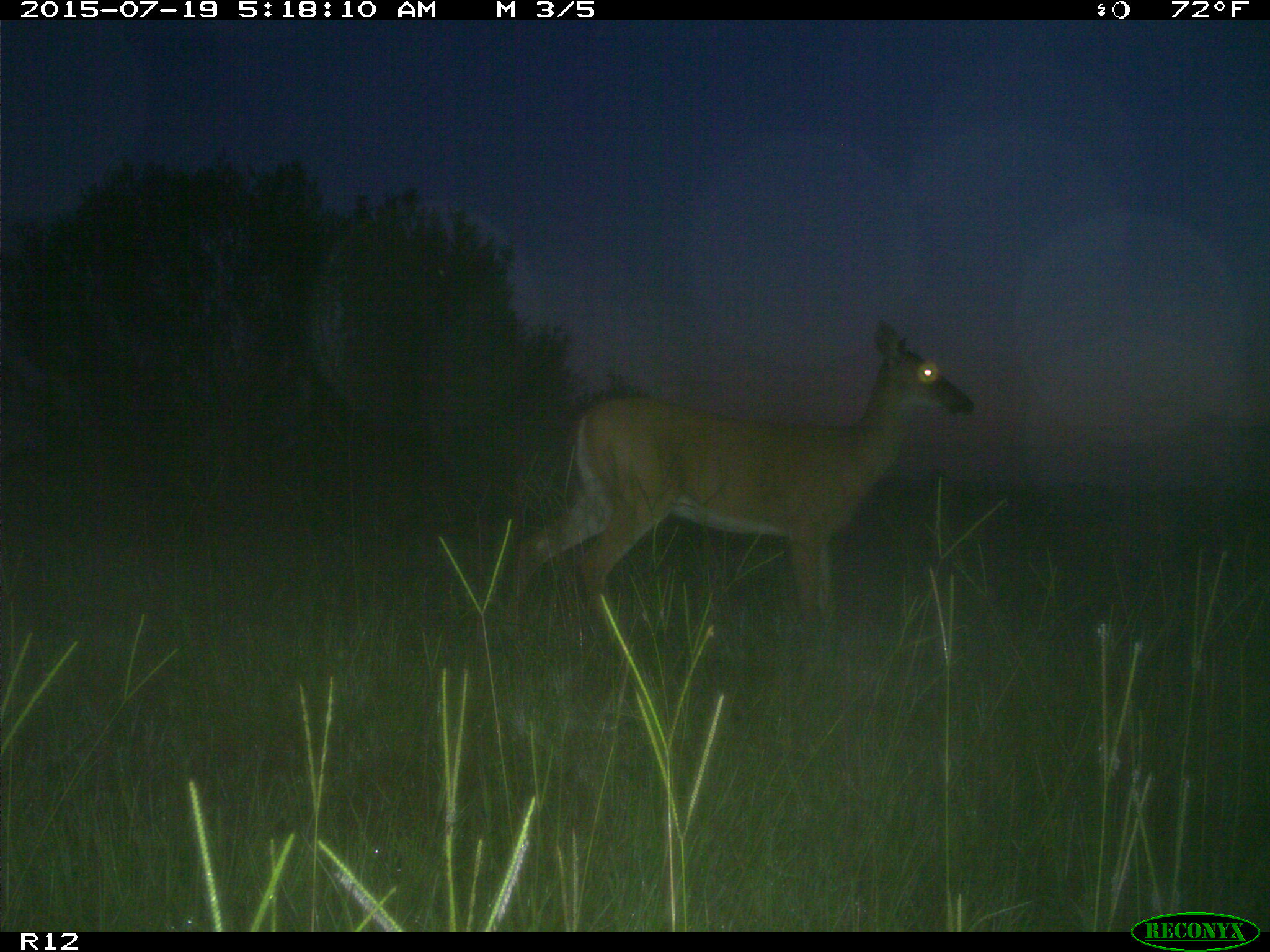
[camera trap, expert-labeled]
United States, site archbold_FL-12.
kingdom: Animalia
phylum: Chordata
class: Mammalia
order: Artiodactyla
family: Cervidae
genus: Odocoileus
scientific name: Odocoileus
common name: deer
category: unidentified deer